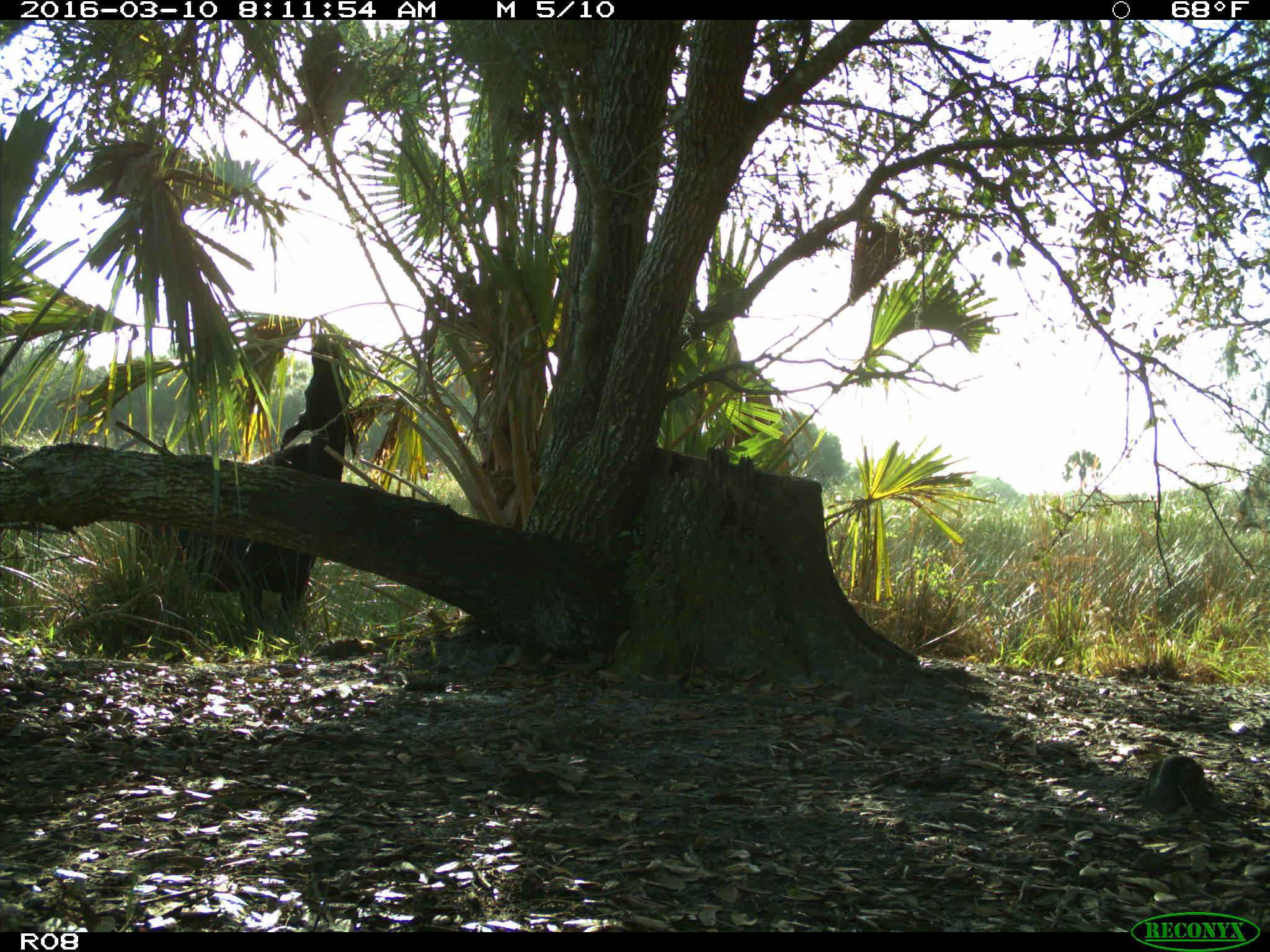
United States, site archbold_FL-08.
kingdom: Animalia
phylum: Chordata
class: Mammalia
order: Artiodactyla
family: Bovidae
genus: Bos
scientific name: Bos taurus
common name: domestic cow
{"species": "Bos taurus (domestic cow)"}